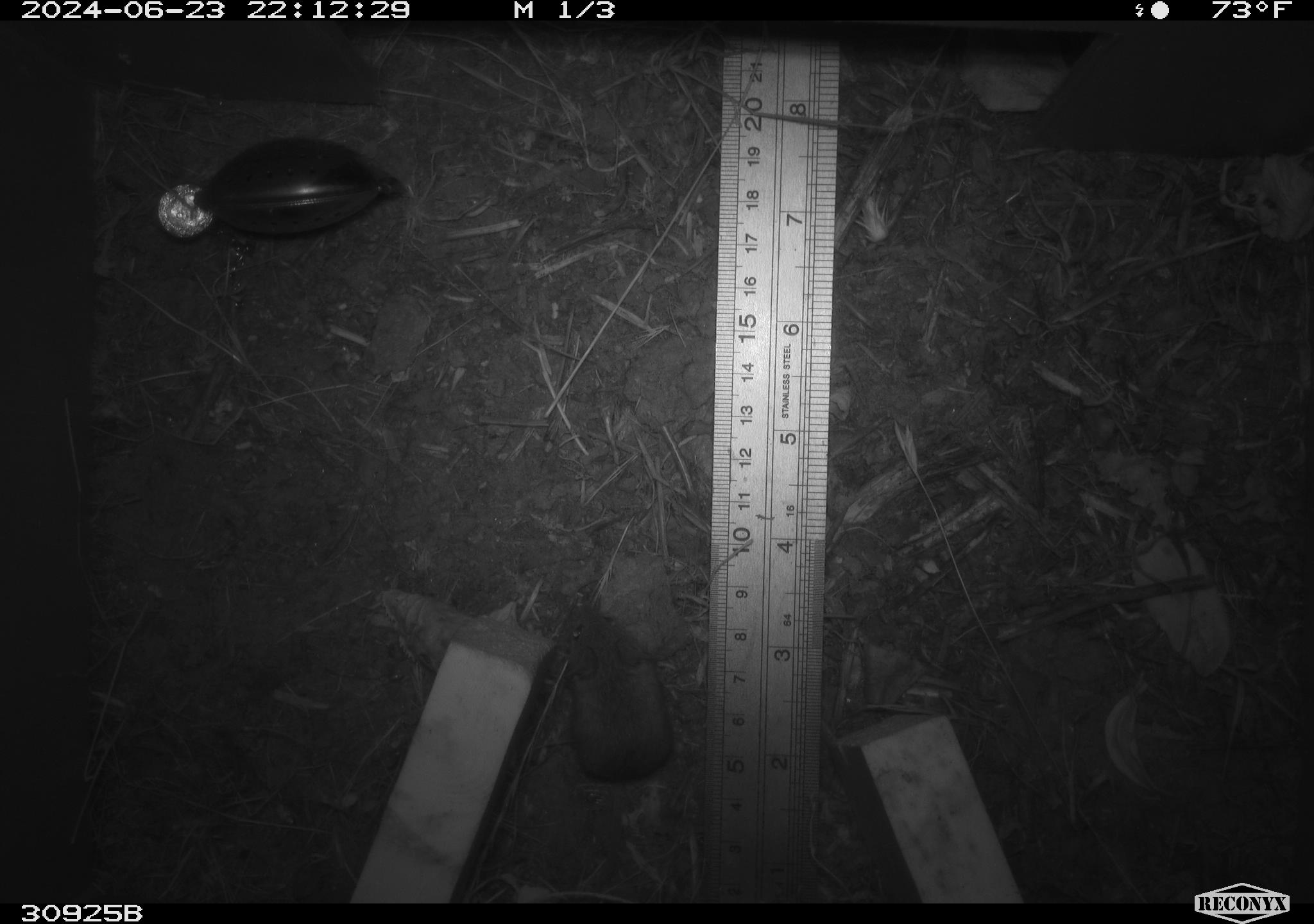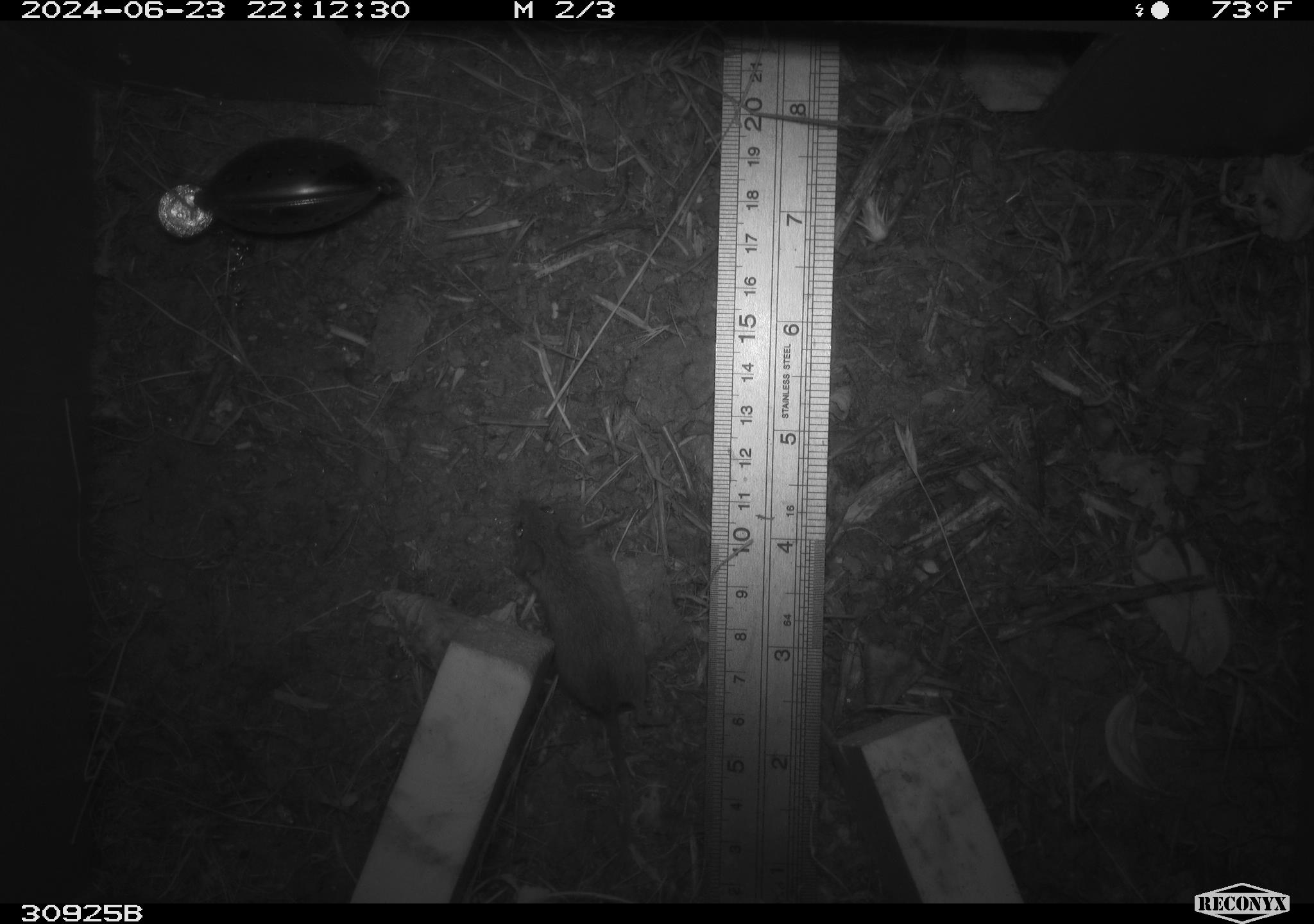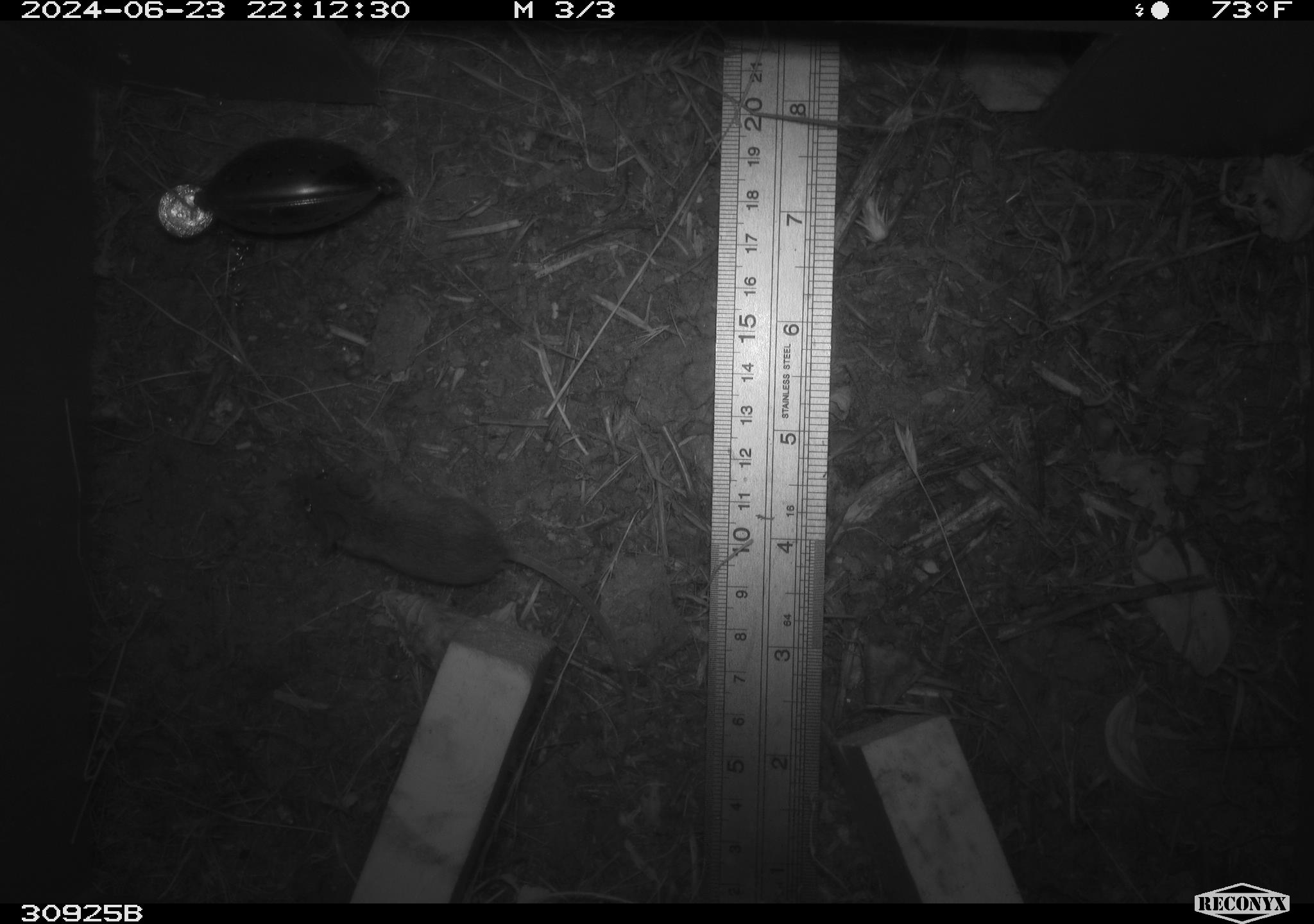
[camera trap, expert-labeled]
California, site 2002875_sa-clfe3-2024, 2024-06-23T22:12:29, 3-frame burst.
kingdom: Animalia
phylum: Chordata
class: Mammalia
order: Rodentia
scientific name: Rodentia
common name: mouse species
Mouse species (Rodentia).